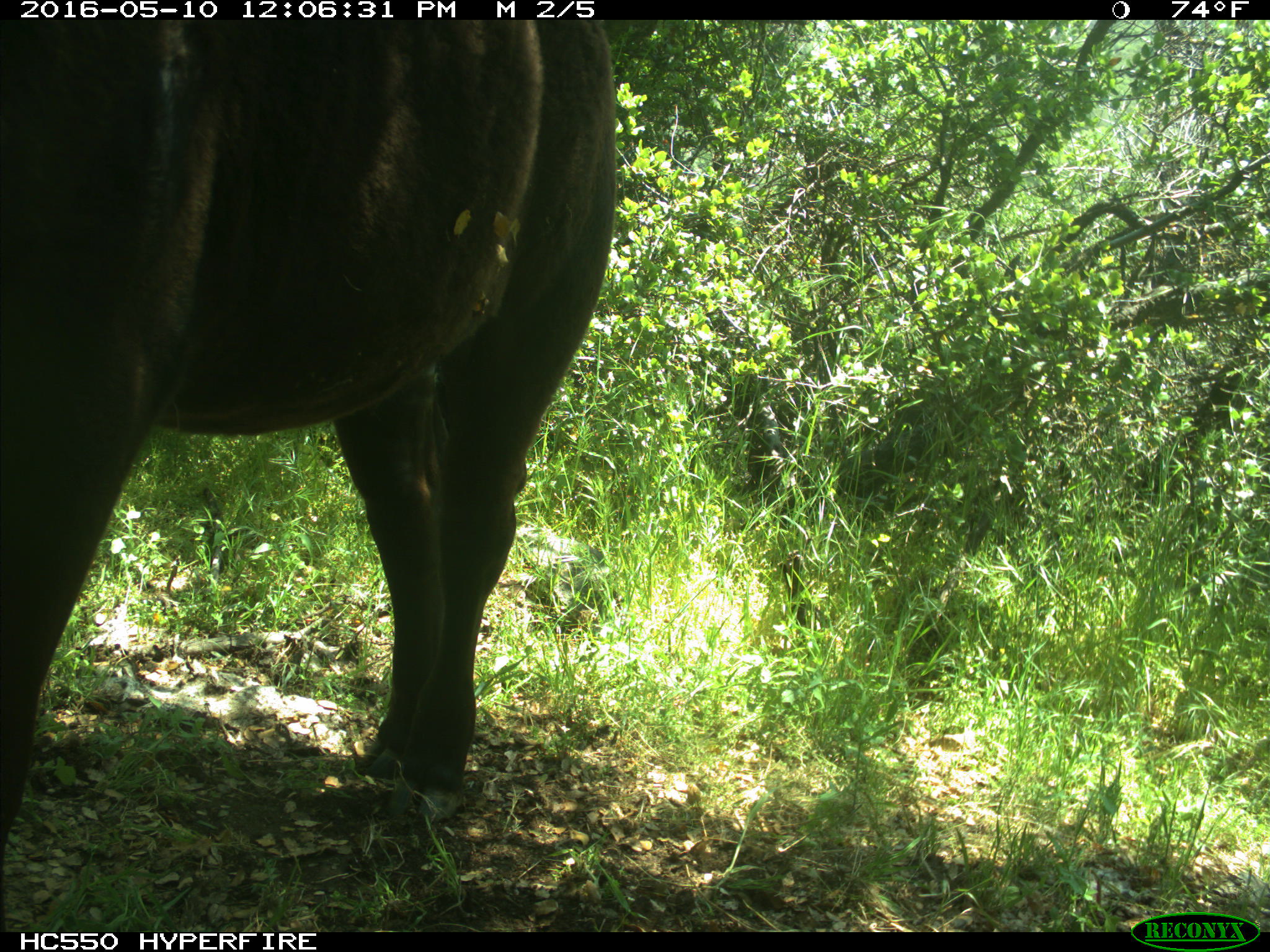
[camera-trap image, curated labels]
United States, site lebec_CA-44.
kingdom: Animalia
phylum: Chordata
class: Mammalia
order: Artiodactyla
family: Bovidae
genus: Bos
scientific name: Bos taurus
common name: domestic cow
Bos taurus (domestic cow).